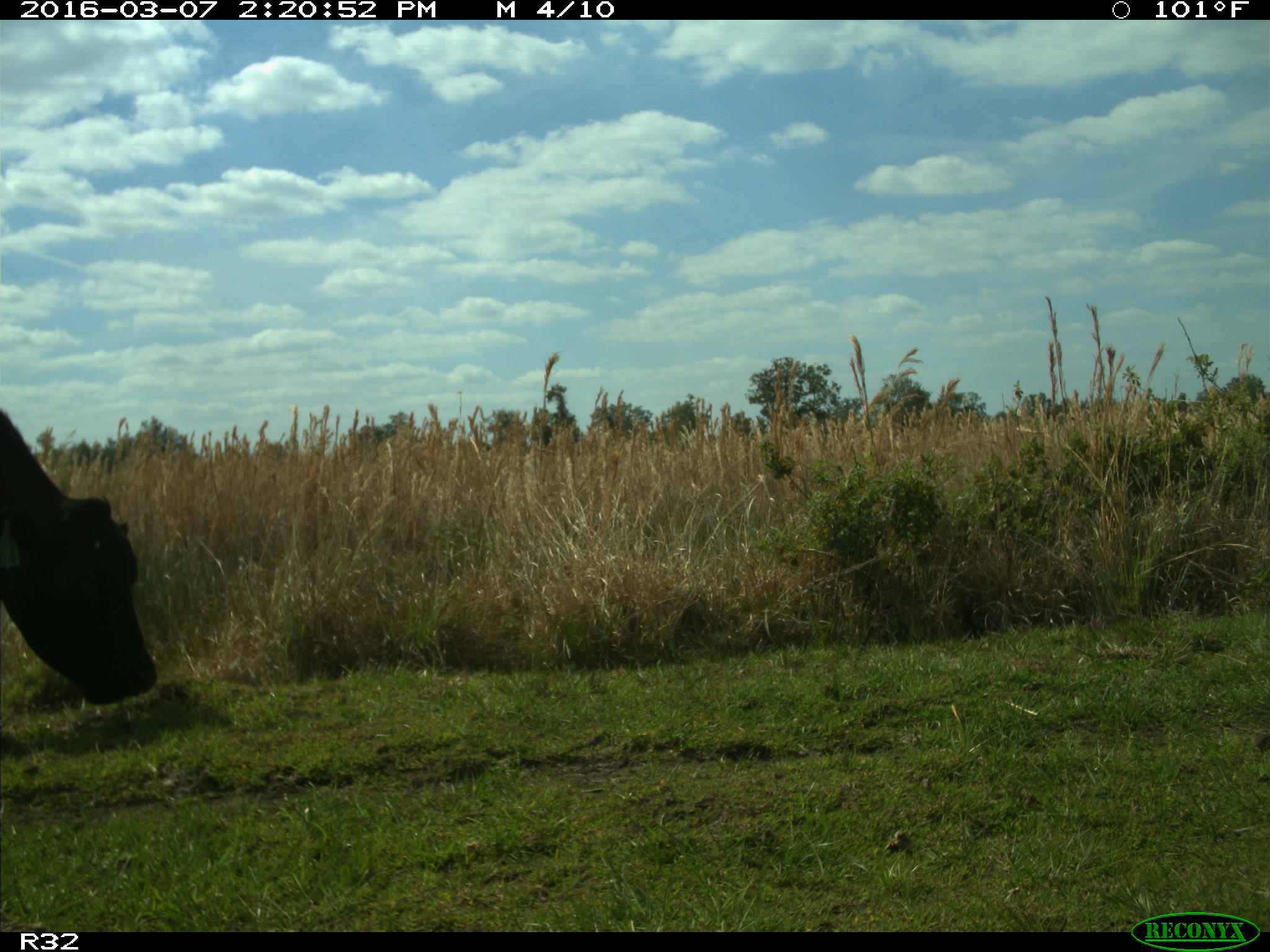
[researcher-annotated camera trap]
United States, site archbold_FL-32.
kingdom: Animalia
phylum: Chordata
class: Mammalia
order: Artiodactyla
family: Bovidae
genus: Bos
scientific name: Bos taurus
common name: domestic cow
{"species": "Bos taurus (domestic cow)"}